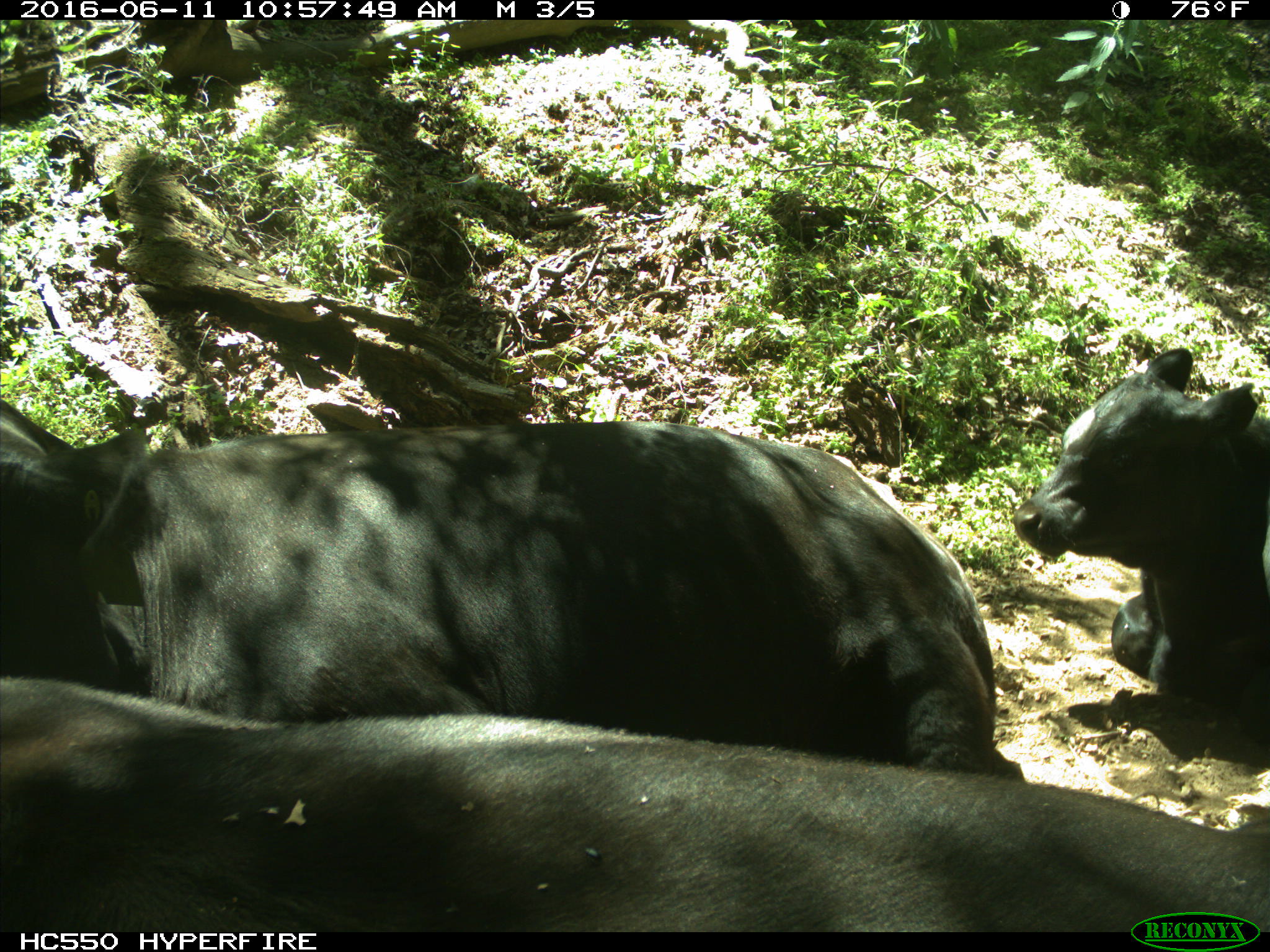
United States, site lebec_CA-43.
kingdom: Animalia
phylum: Chordata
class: Mammalia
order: Artiodactyla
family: Bovidae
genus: Bos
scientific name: Bos taurus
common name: domestic cow